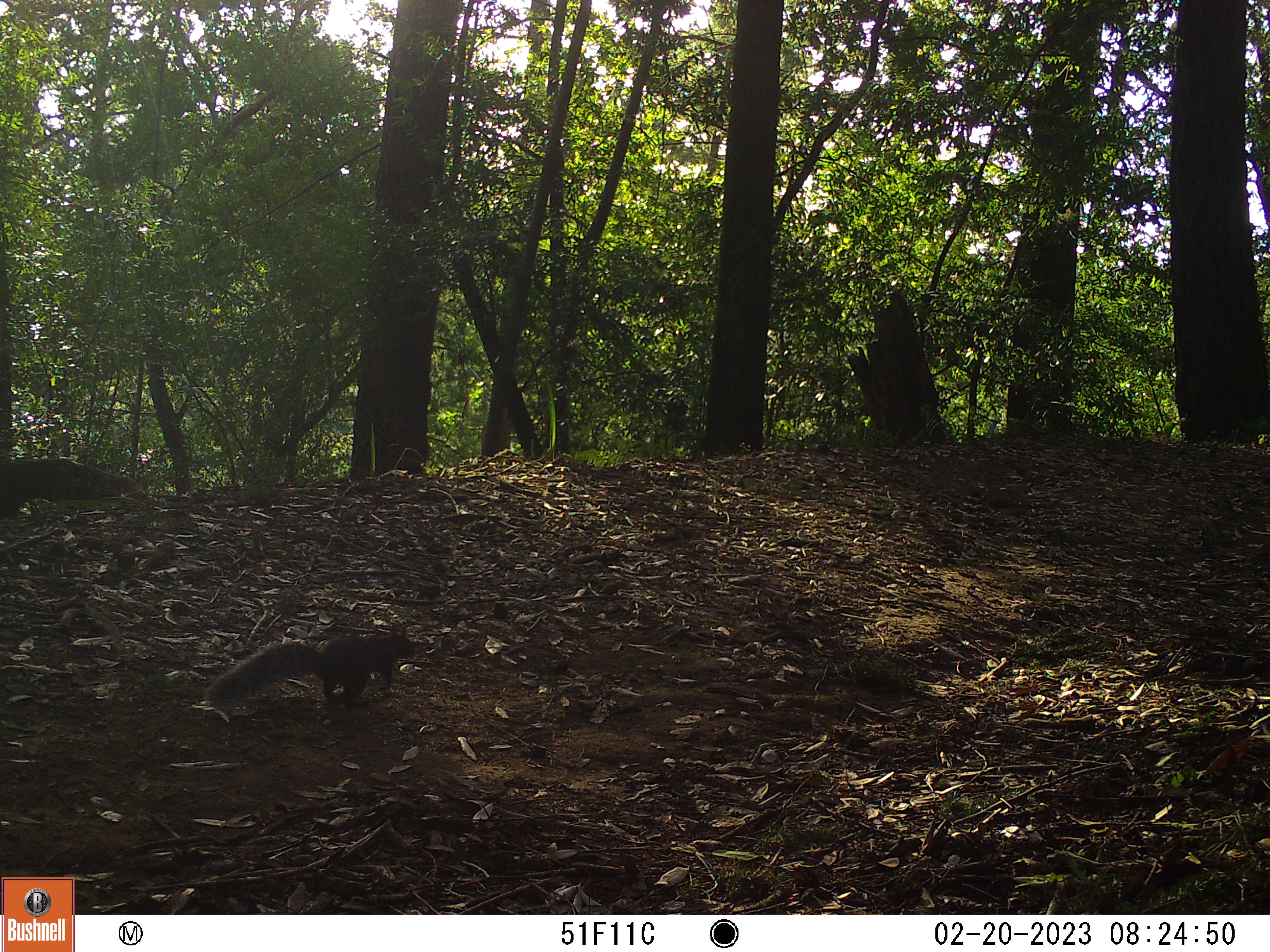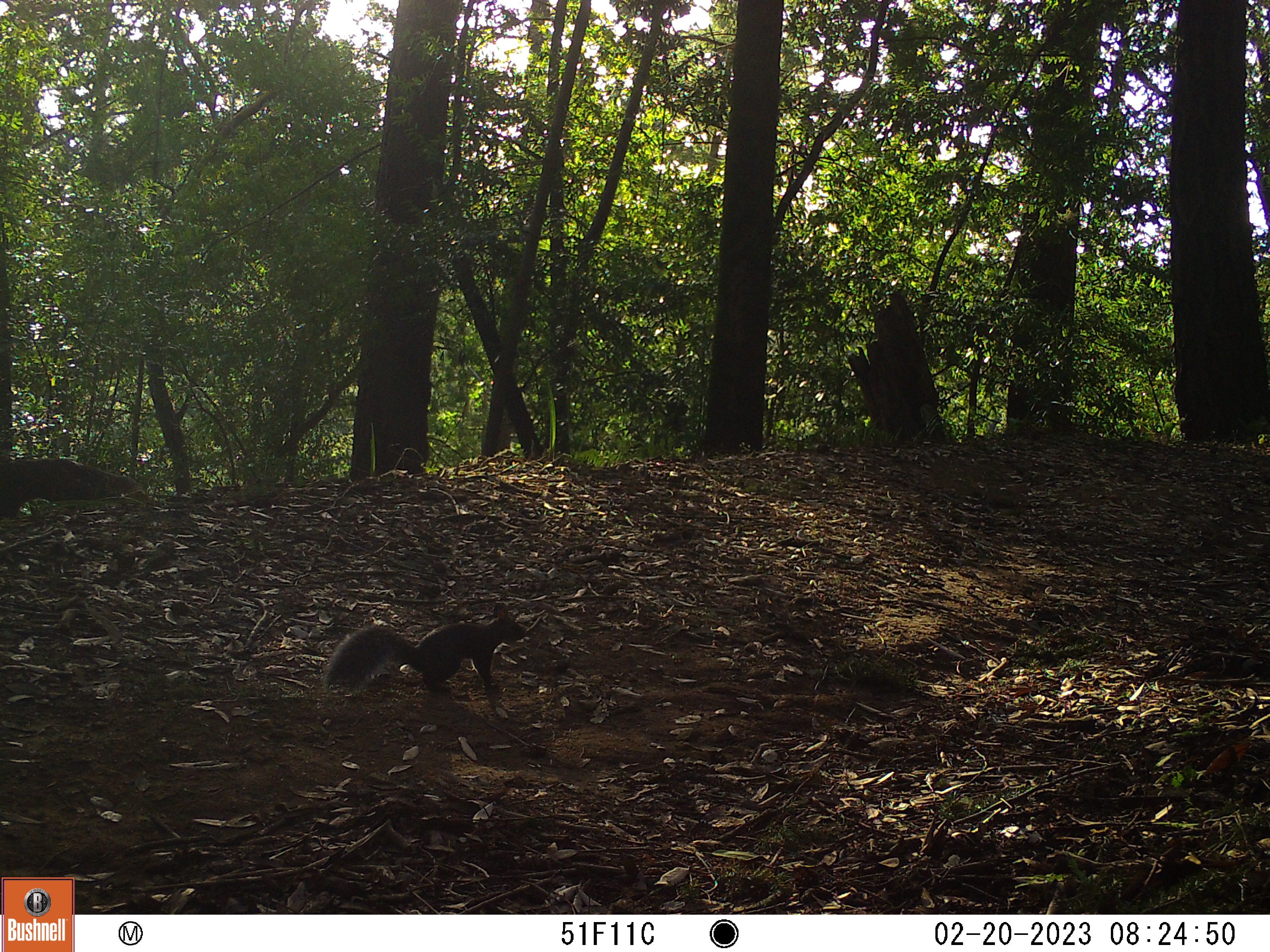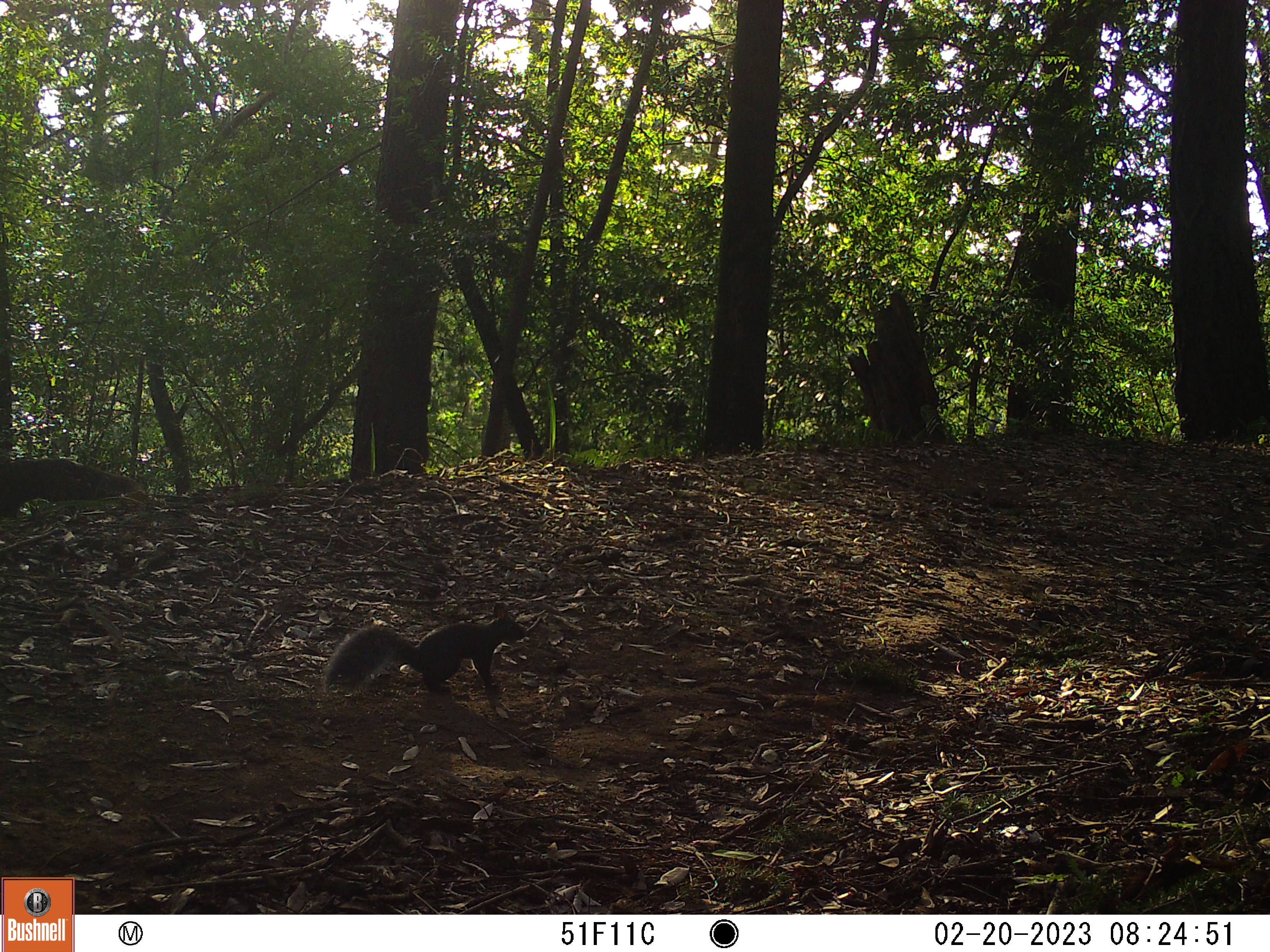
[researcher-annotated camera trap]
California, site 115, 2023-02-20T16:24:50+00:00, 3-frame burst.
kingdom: Animalia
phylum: Chordata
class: Mammalia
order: Rodentia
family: Sciuridae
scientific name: Sciuridae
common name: squirrel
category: unknown squirrel